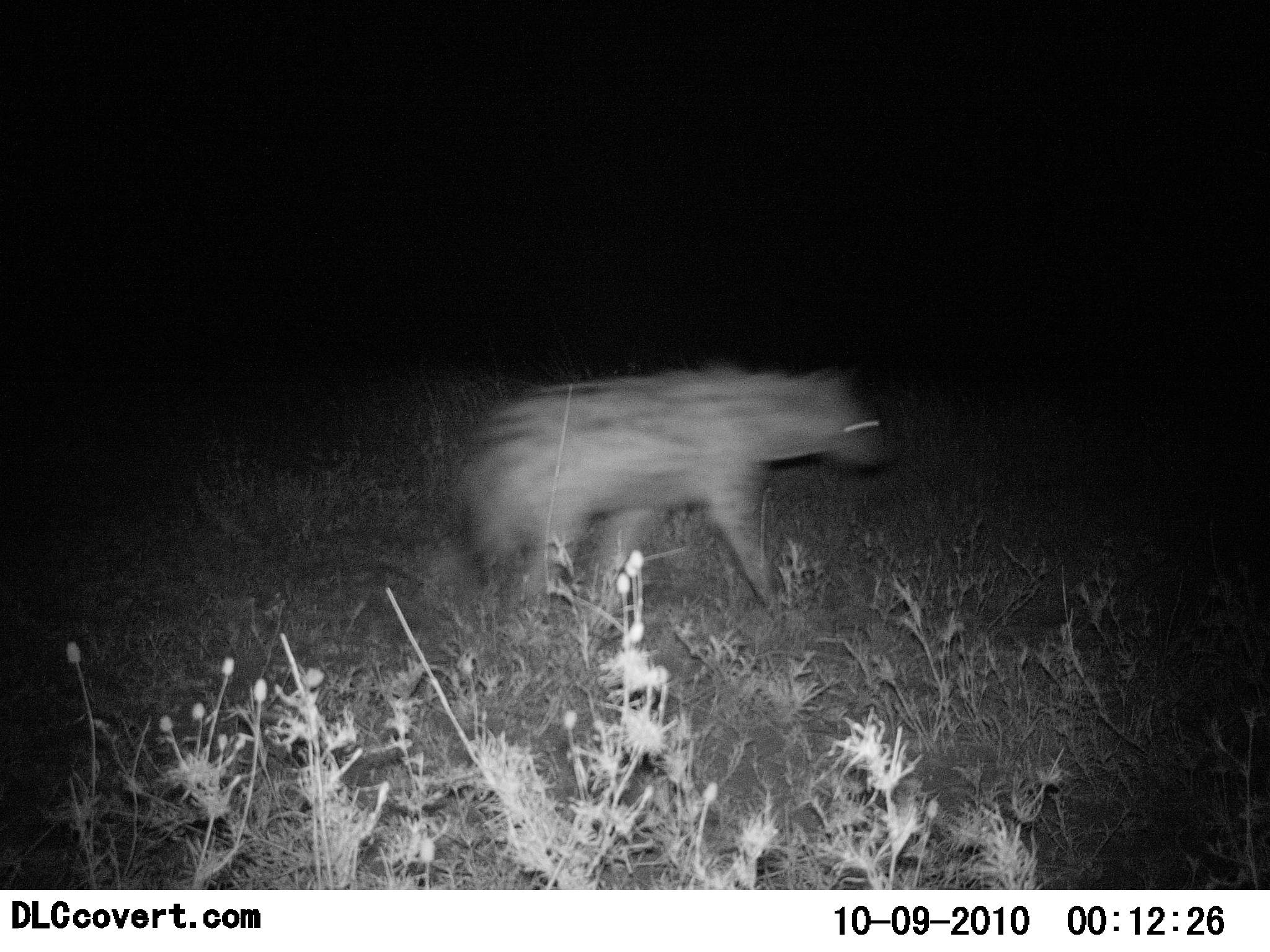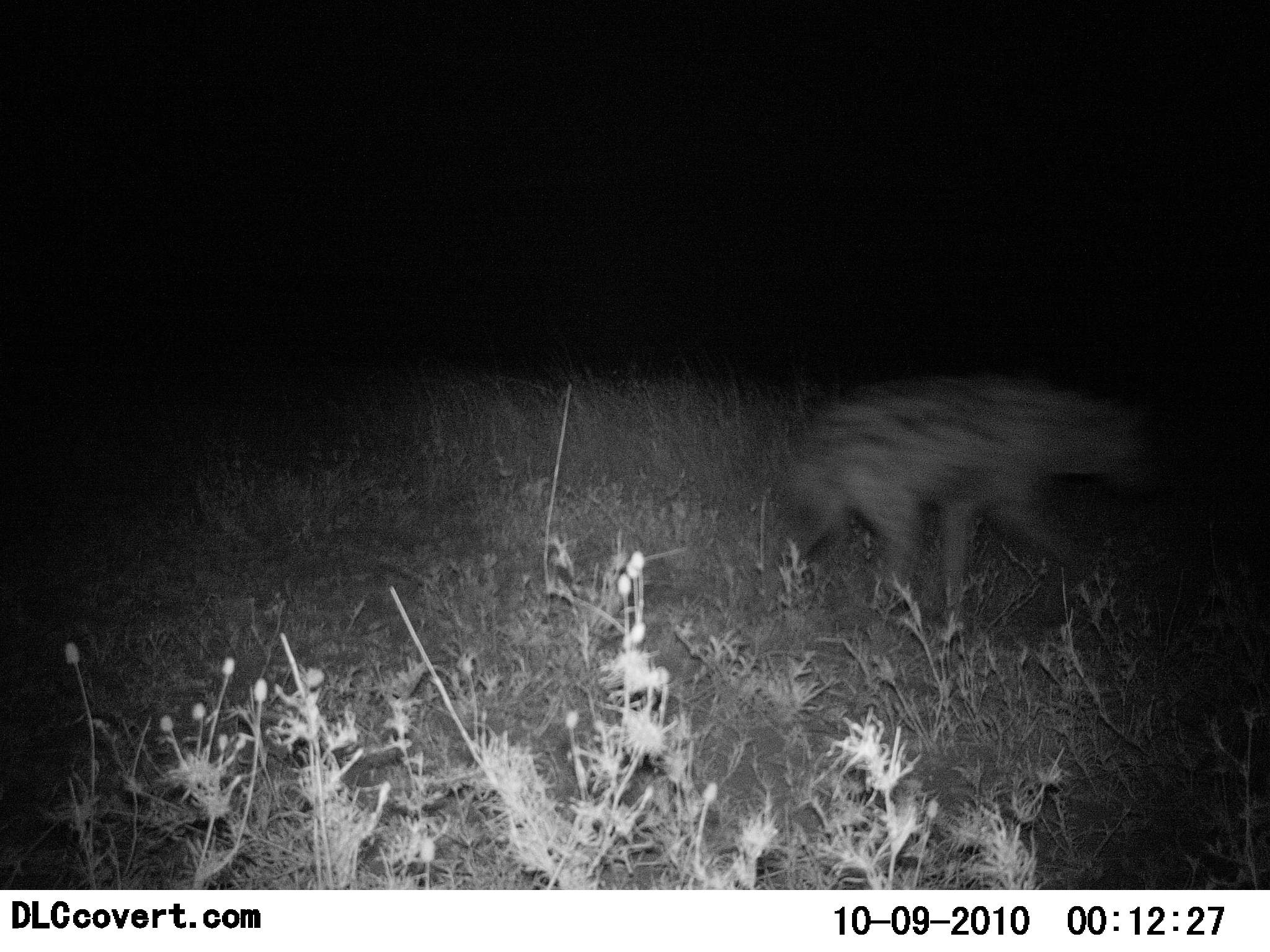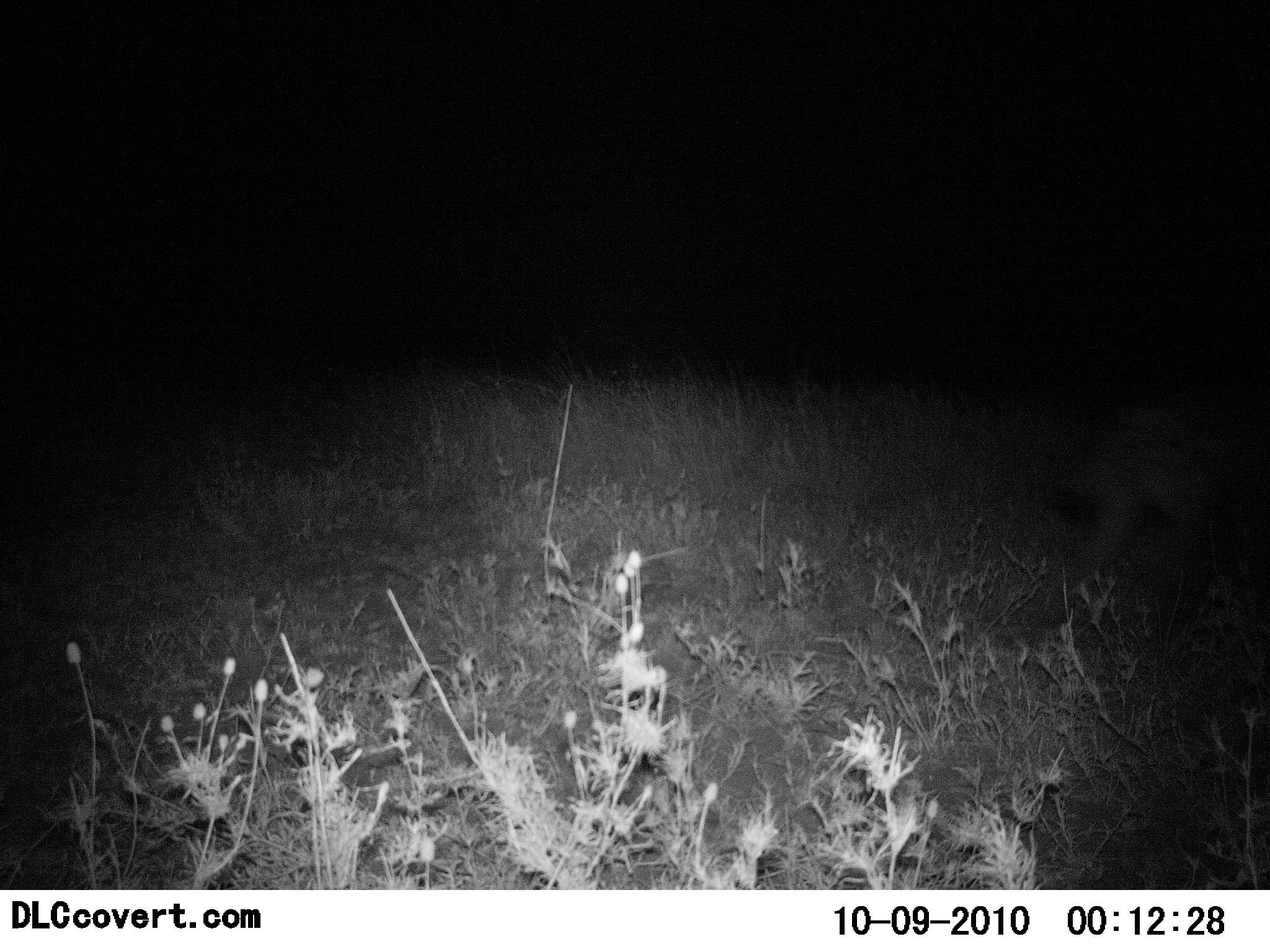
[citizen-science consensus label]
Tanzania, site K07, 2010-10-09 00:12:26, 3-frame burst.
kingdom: Animalia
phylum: Chordata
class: Mammalia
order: Carnivora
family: Hyaenidae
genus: Crocuta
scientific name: Crocuta crocuta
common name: spotted hyena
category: hyenaspotted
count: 1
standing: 7%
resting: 0%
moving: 100%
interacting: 0%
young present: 0%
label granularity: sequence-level